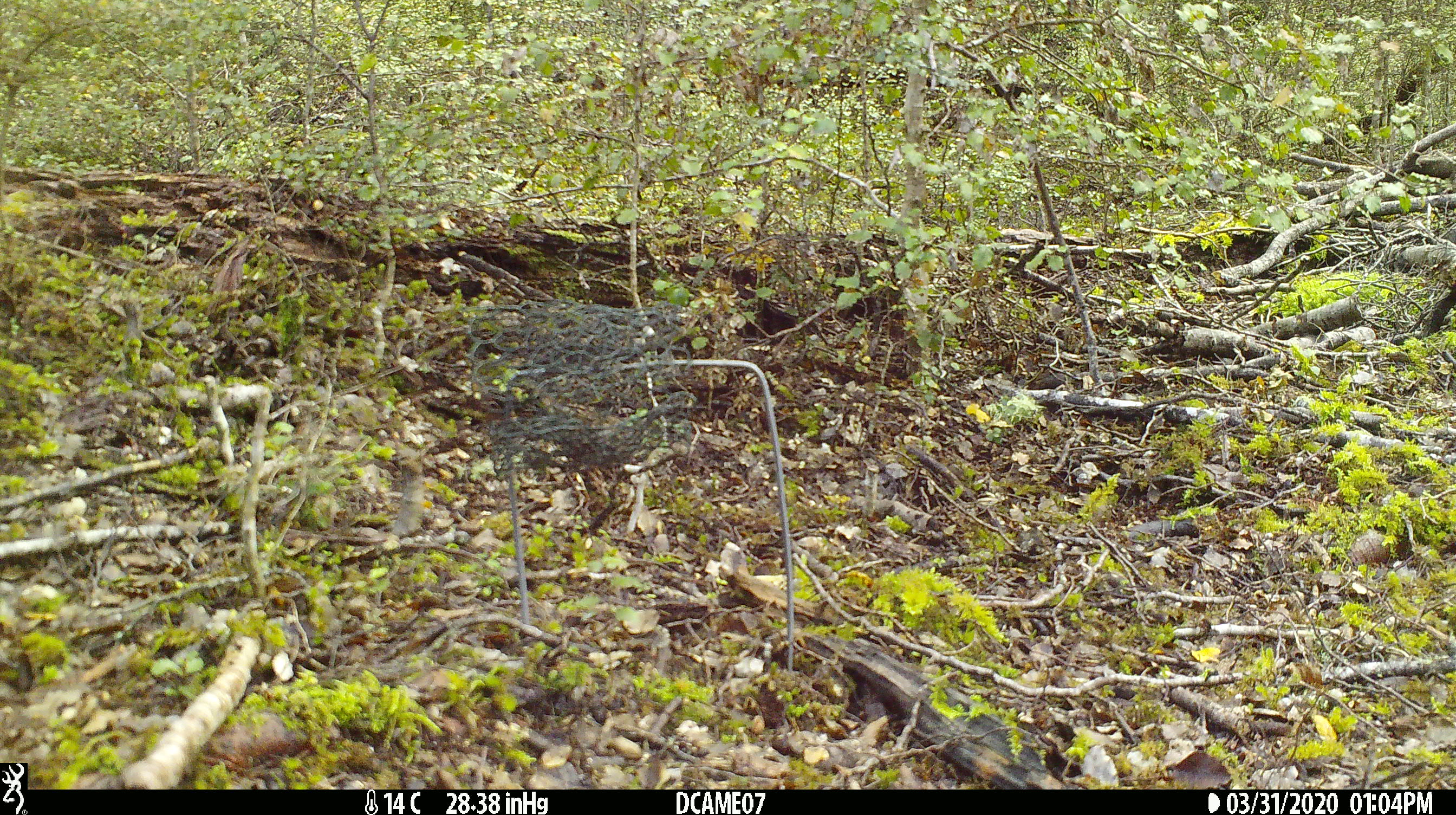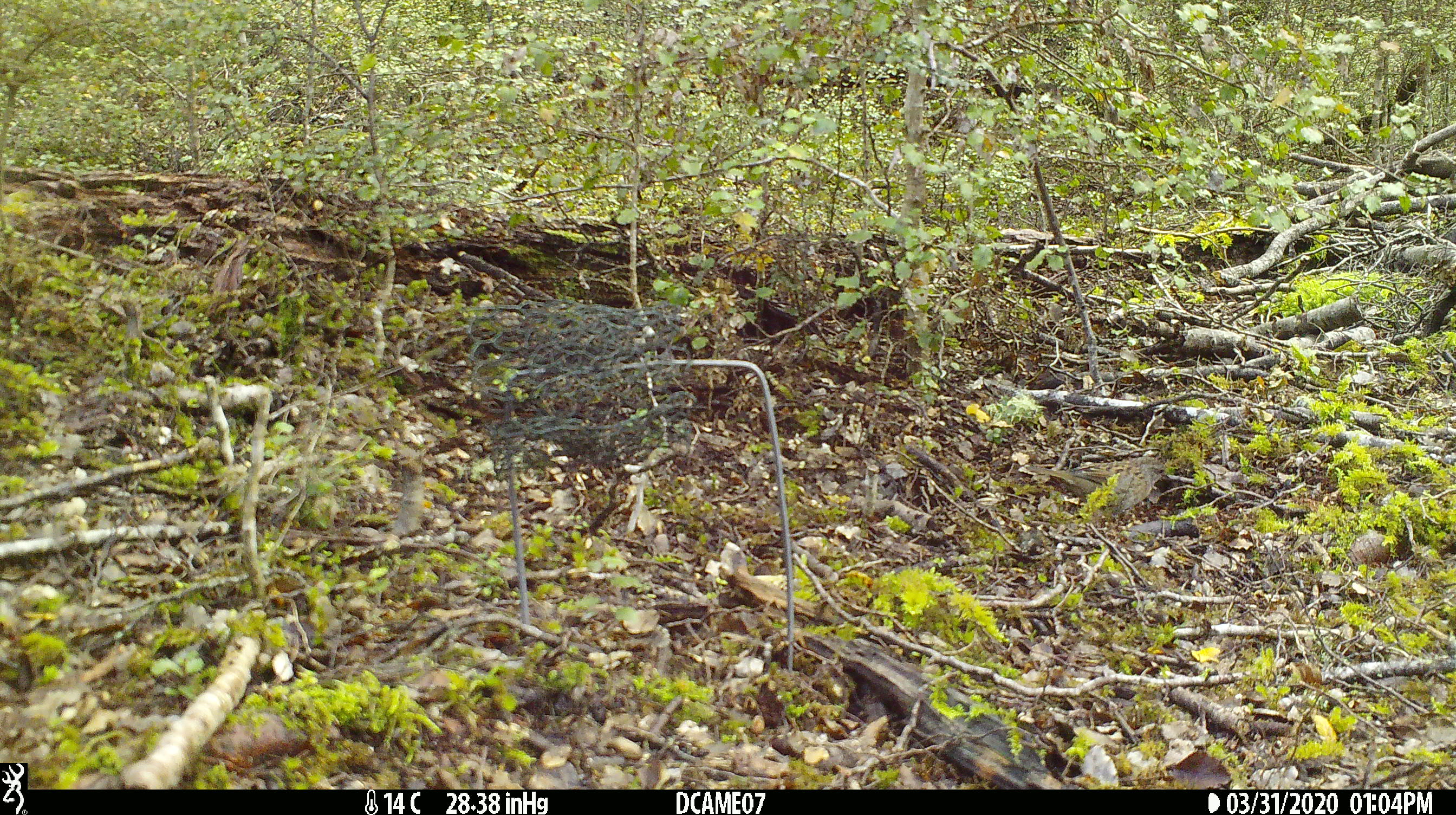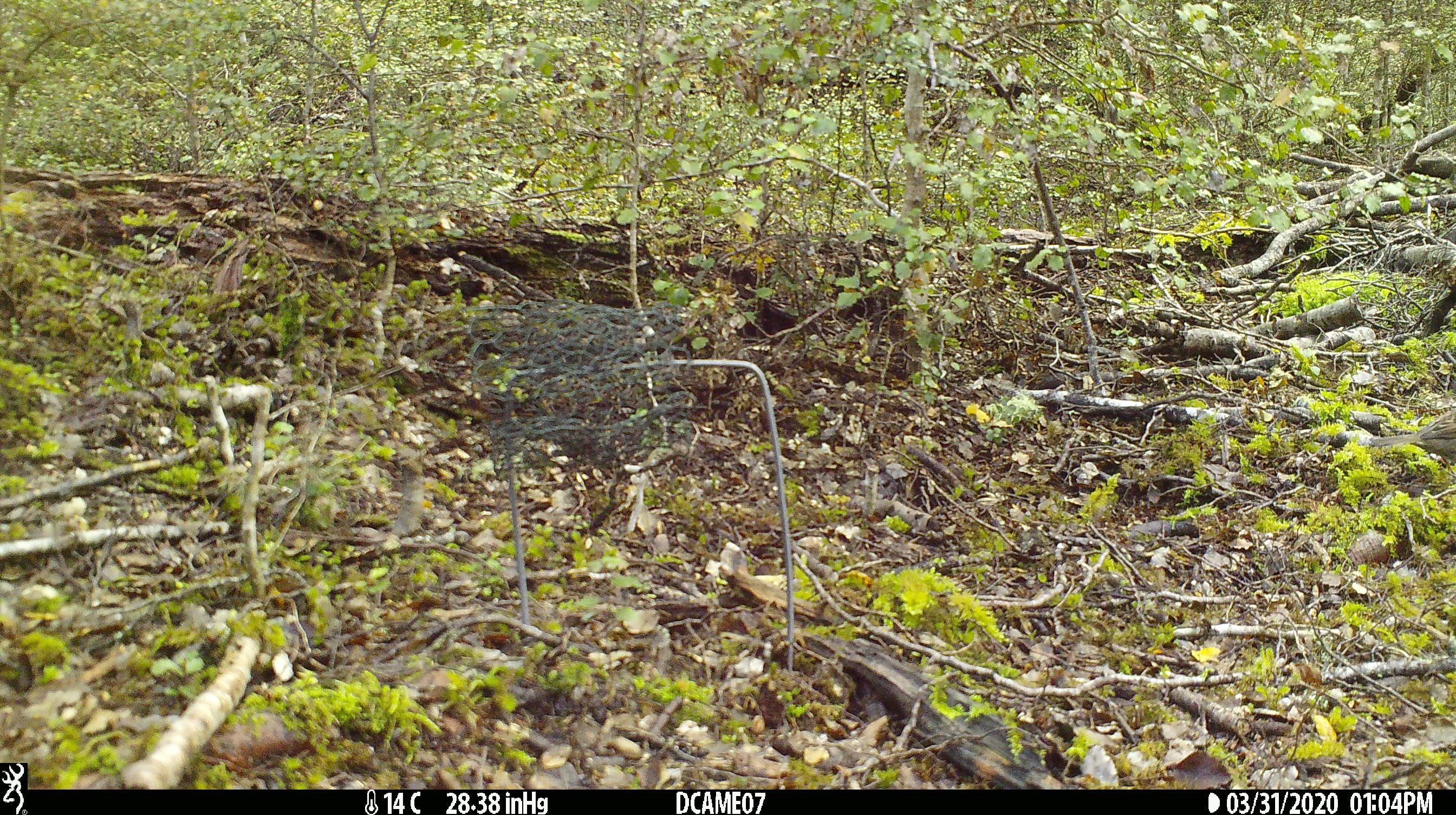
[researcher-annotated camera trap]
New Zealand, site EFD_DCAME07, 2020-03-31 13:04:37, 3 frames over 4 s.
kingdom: Animalia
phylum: Chordata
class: Aves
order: Passeriformes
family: Prunellidae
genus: Prunella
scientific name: Prunella modularis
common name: dunnock